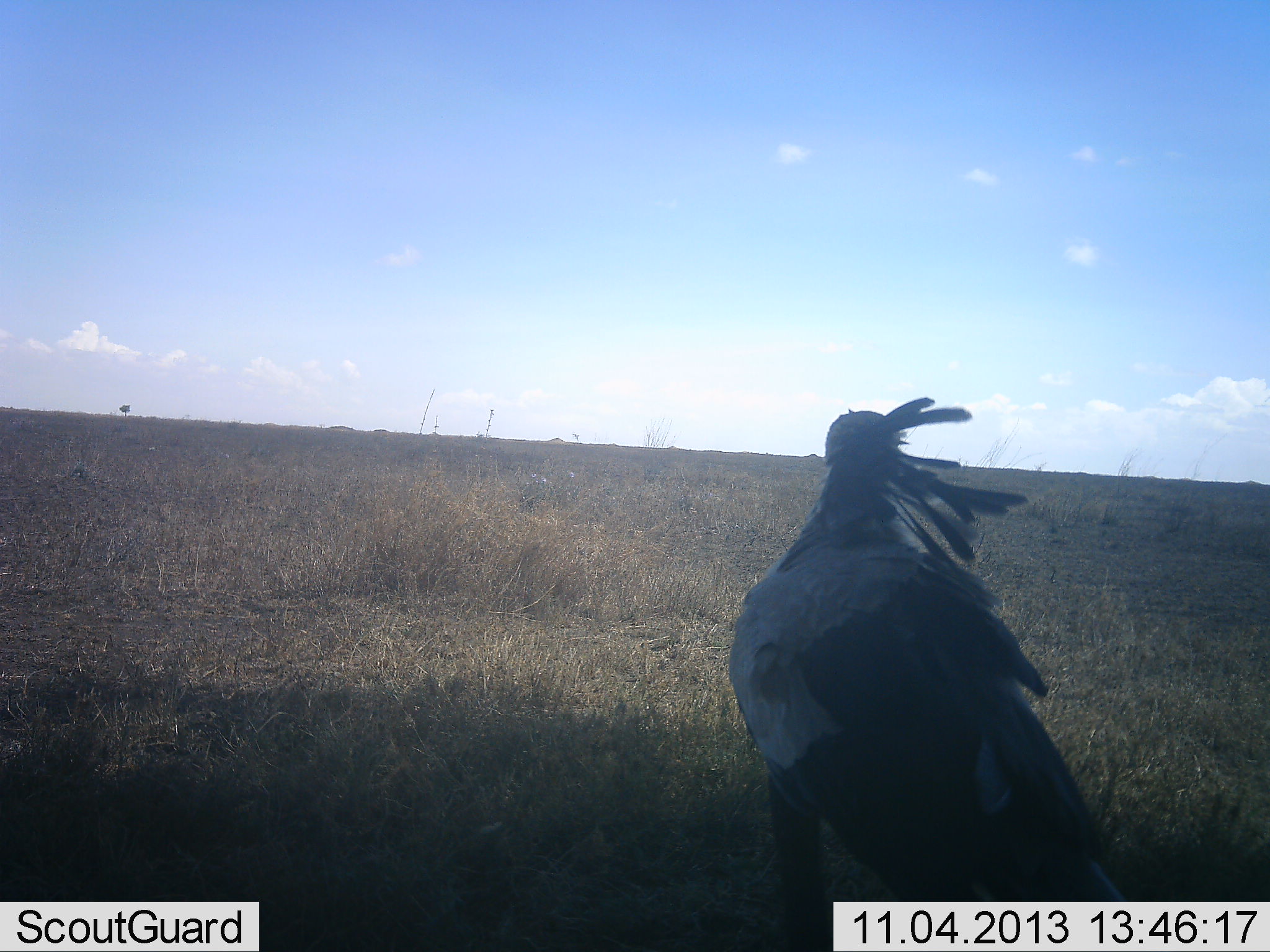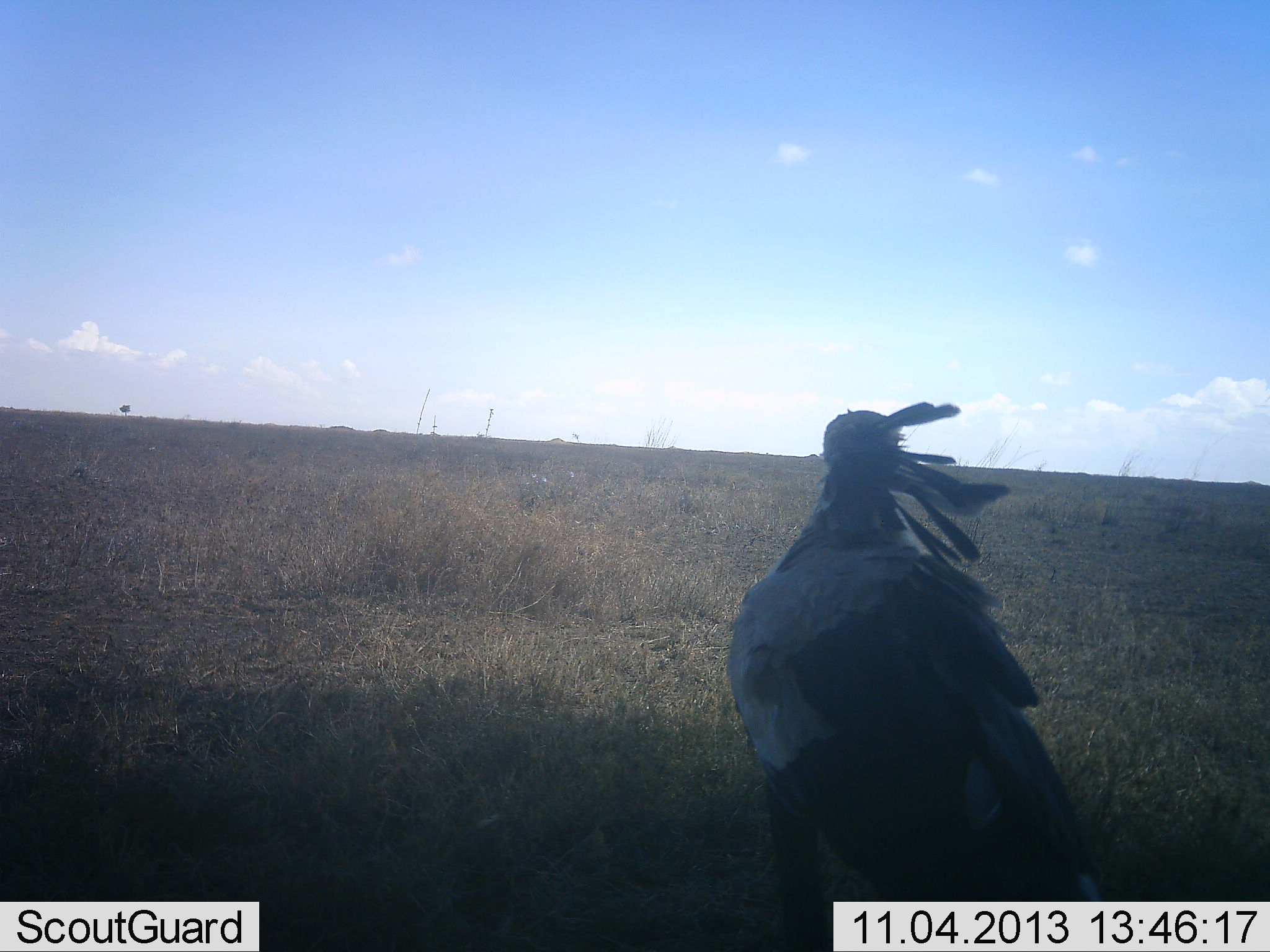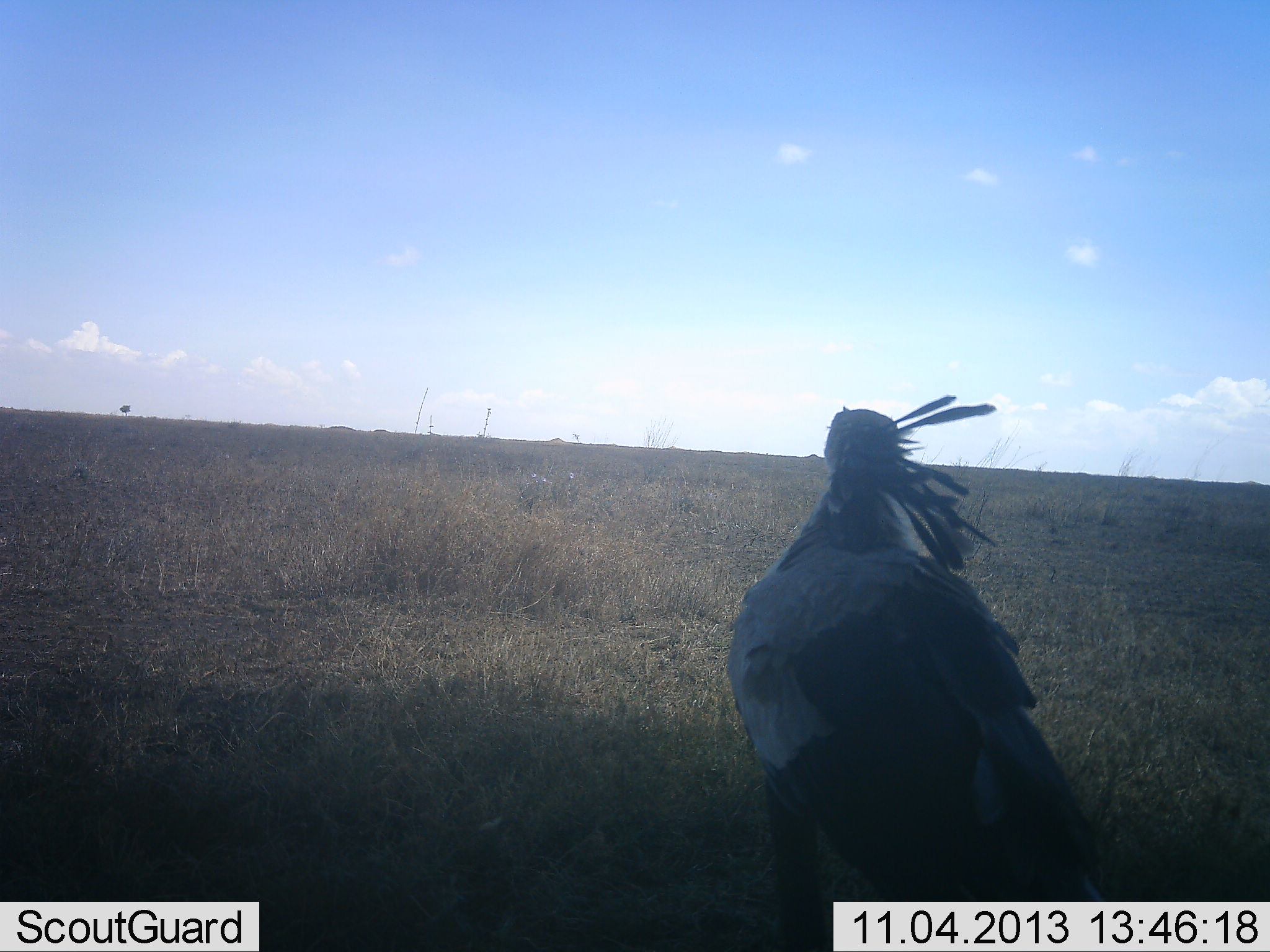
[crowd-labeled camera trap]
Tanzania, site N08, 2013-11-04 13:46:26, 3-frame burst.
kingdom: Animalia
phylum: Chordata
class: Aves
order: Accipitriformes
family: Sagittariidae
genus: Sagittarius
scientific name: Sagittarius serpentarius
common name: secretary bird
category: secretarybird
Secretarybird (secretary bird) (Sagittarius serpentarius), count 1. Behavior (volunteer vote fractions): standing 100%, resting 0%, moving 0%, interacting 0%. Young present (vote fraction): 0%. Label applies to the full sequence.